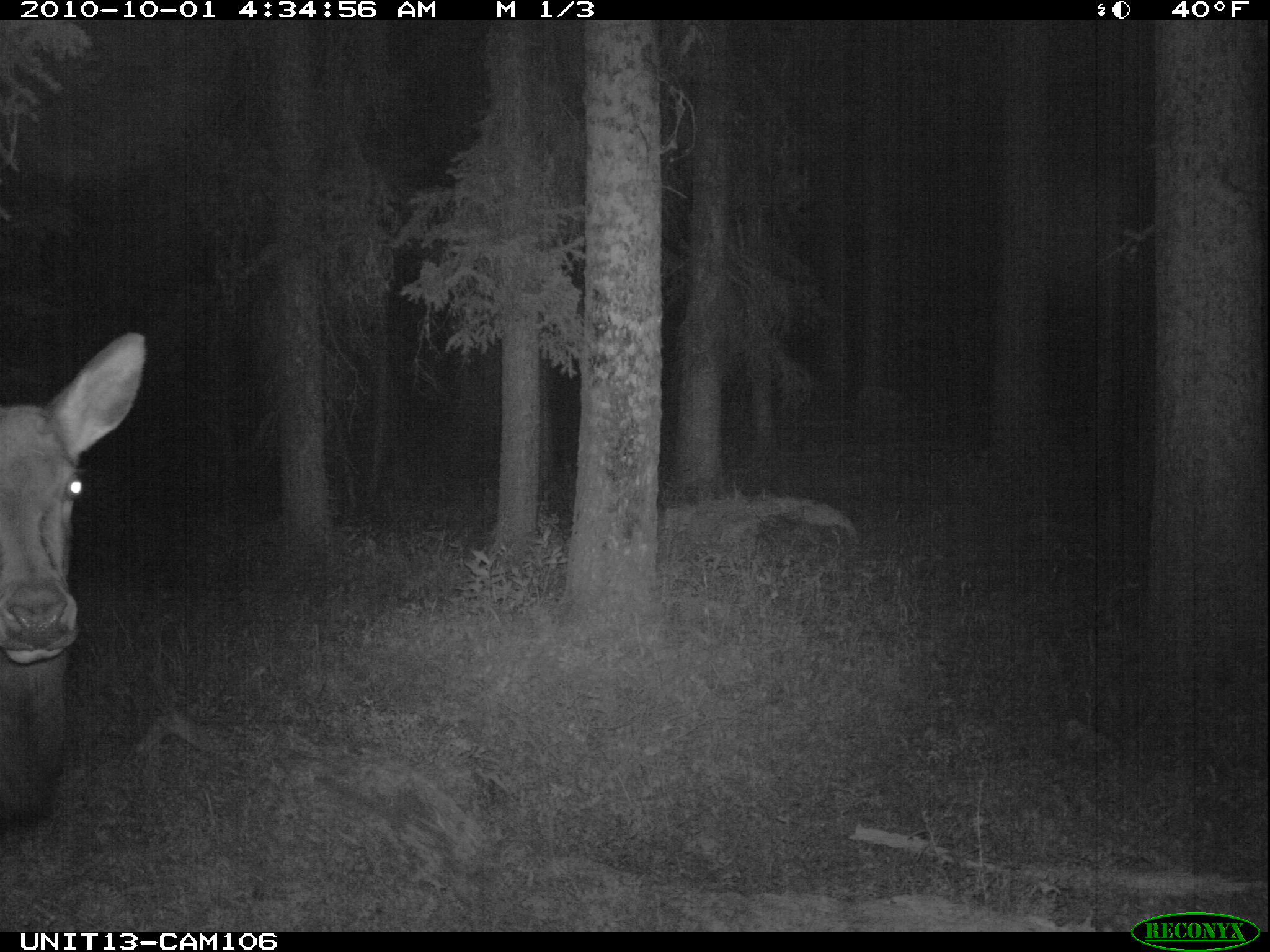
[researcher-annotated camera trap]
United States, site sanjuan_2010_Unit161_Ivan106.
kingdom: Animalia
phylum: Chordata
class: Mammalia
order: Artiodactyla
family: Cervidae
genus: Cervus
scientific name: Cervus elaphus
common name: red deer